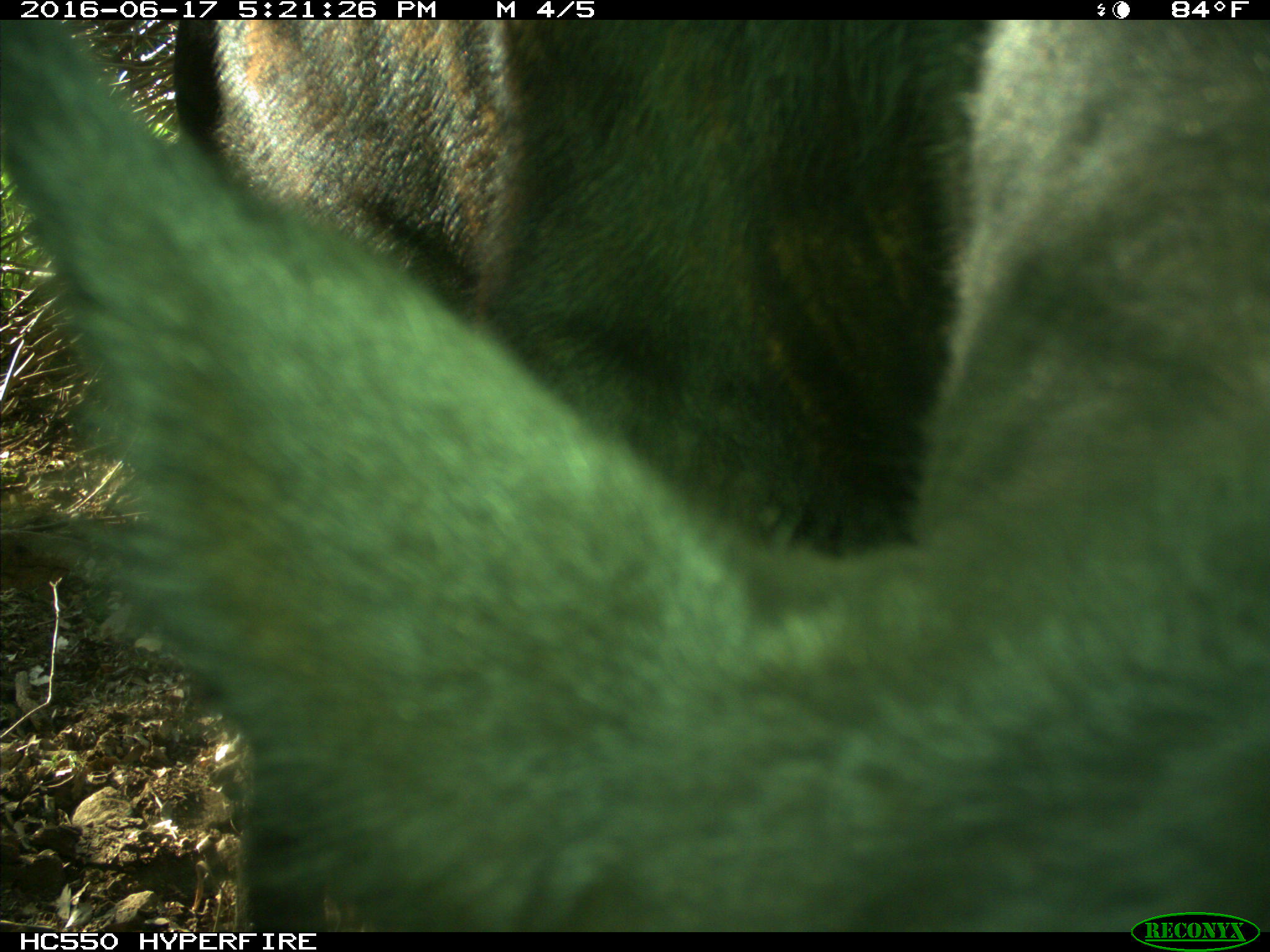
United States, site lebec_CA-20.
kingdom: Animalia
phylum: Chordata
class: Mammalia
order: Artiodactyla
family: Bovidae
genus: Bos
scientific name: Bos taurus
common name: domestic cow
Bos taurus (domestic cow).